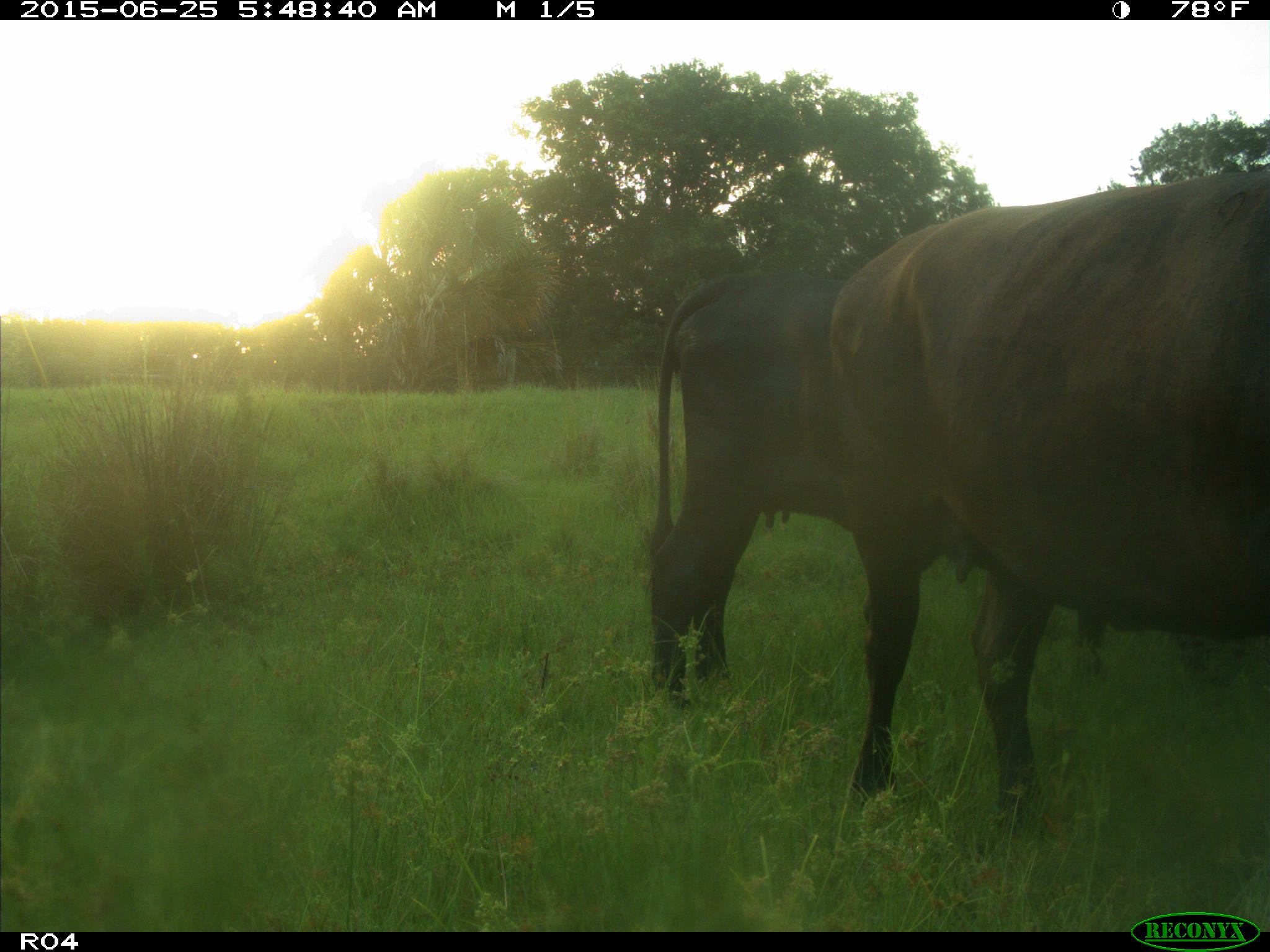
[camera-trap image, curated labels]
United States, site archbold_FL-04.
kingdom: Animalia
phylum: Chordata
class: Mammalia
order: Artiodactyla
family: Bovidae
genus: Bos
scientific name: Bos taurus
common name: domestic cow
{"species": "Bos taurus (domestic cow)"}